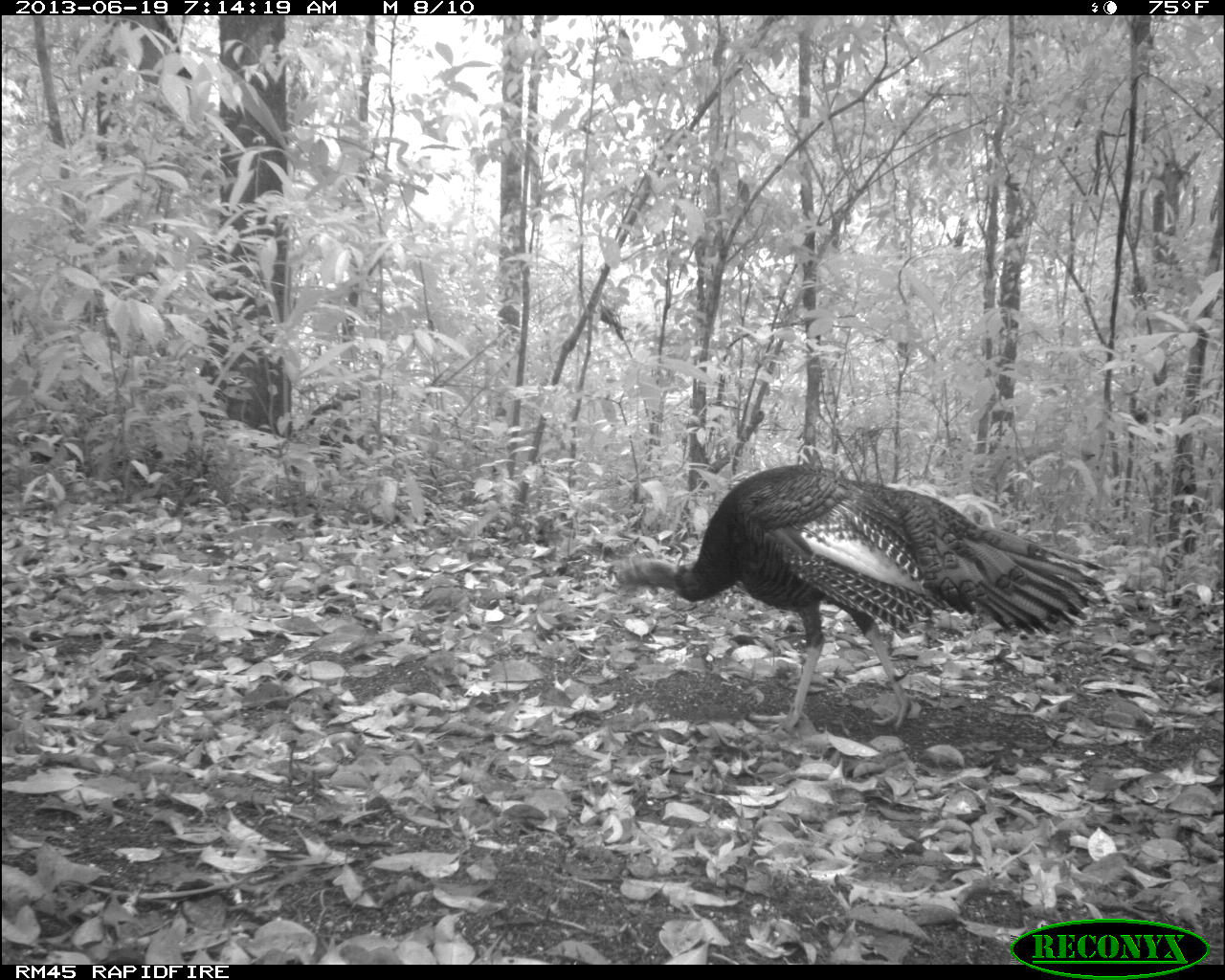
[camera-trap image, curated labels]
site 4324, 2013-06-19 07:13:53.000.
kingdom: Animalia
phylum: Chordata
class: Aves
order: Galliformes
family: Phasianidae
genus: Meleagris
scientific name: Meleagris ocellata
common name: ocellated turkey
Meleagris ocellata (ocellated turkey), count 1, sex female.